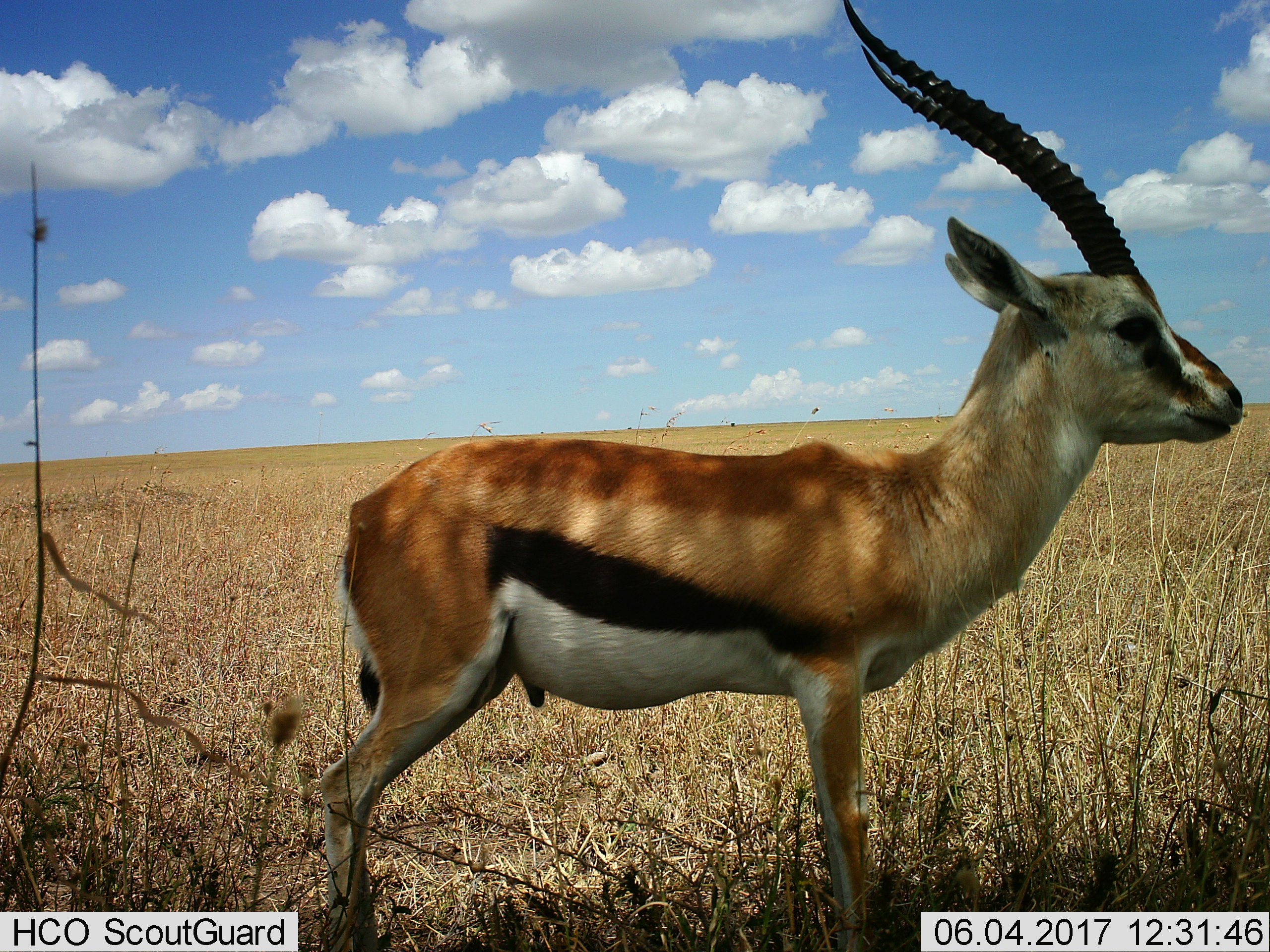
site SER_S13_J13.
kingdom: Animalia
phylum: Chordata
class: Mammalia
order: Artiodactyla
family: Bovidae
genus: Eudorcas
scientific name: Eudorcas thomsonii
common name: thomson's gazelle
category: gazellethomsons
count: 1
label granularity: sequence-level